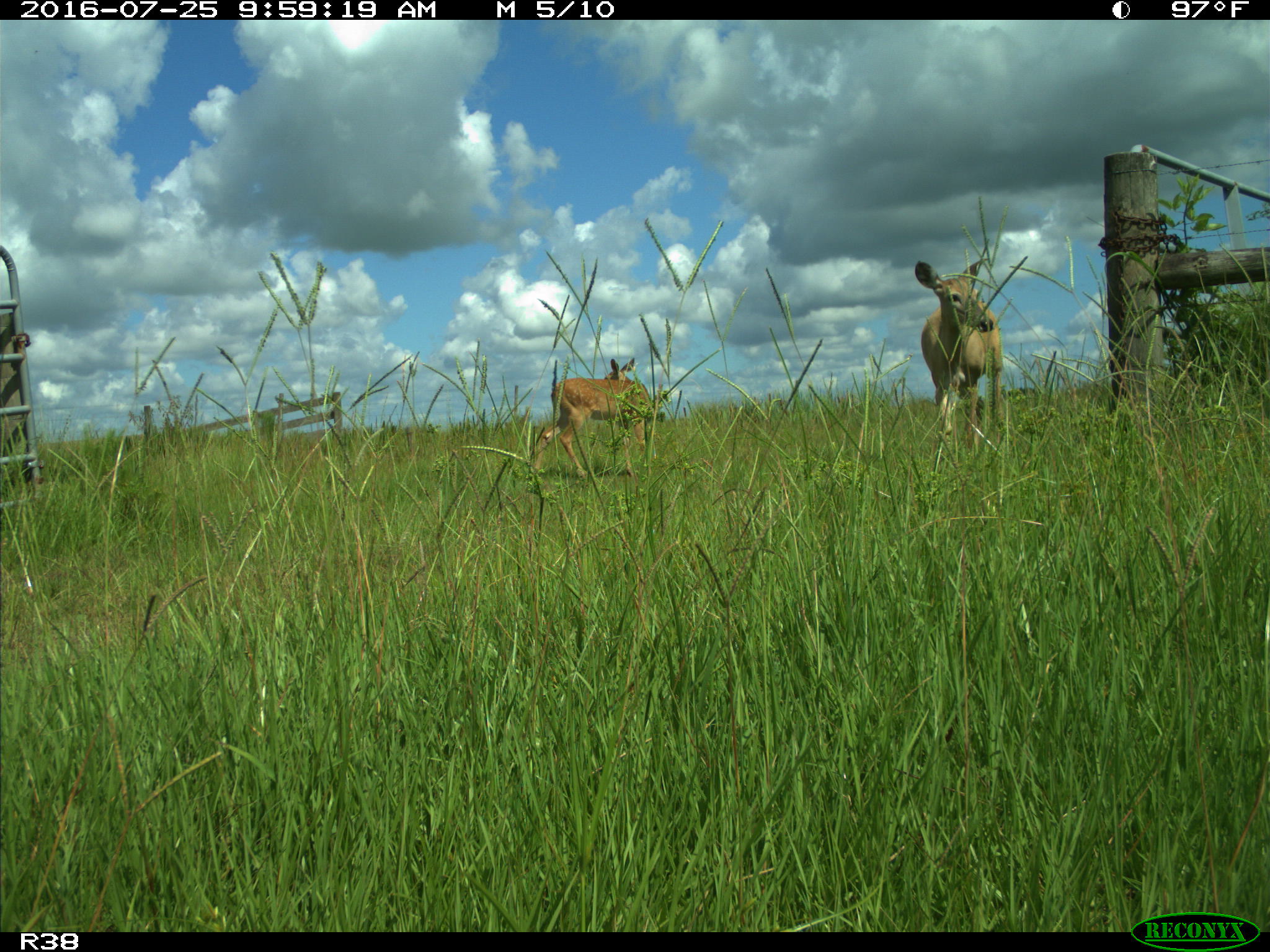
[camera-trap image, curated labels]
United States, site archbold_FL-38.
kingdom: Animalia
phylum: Chordata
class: Mammalia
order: Artiodactyla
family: Cervidae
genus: Odocoileus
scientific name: Odocoileus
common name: deer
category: unidentified deer